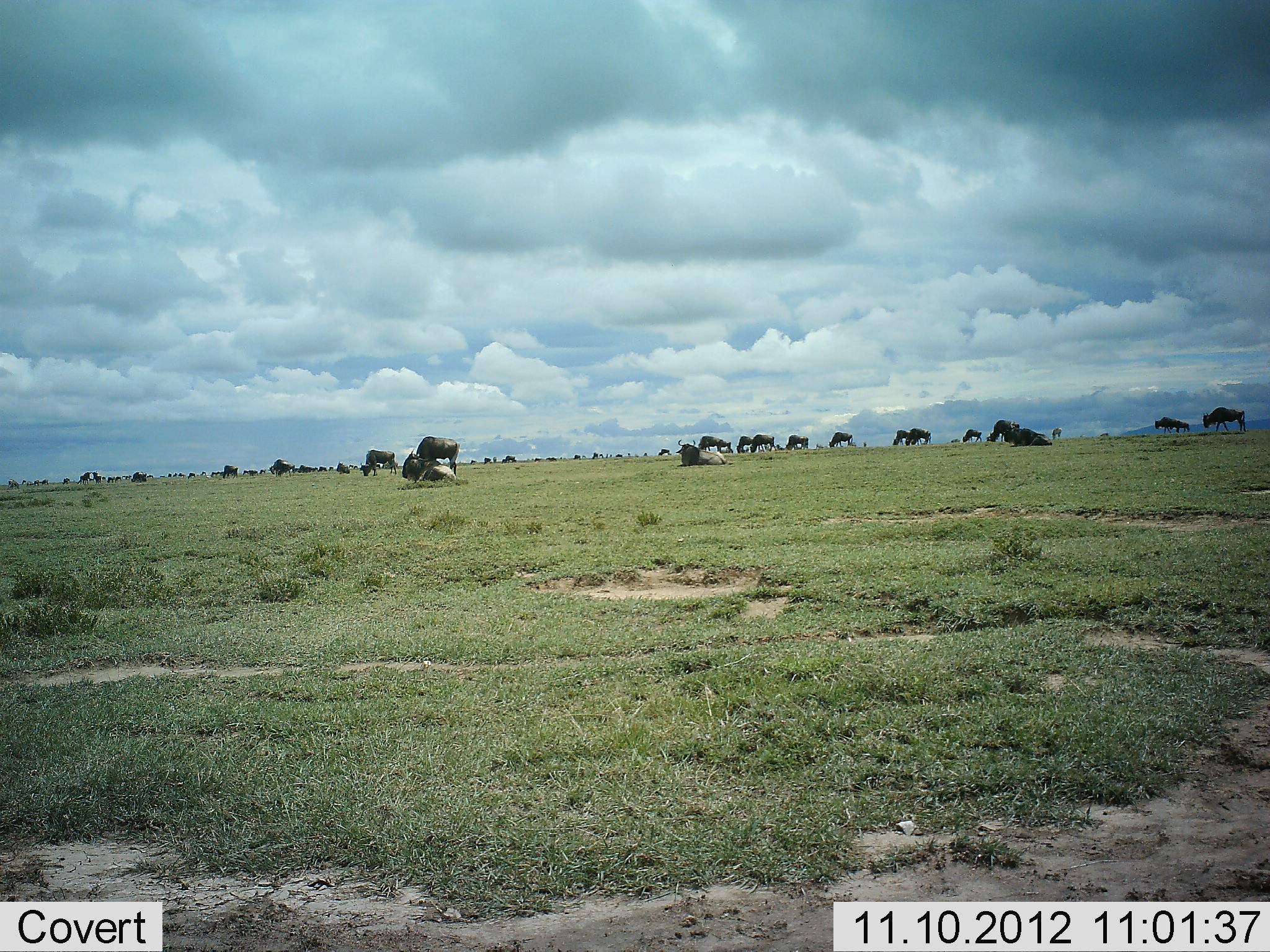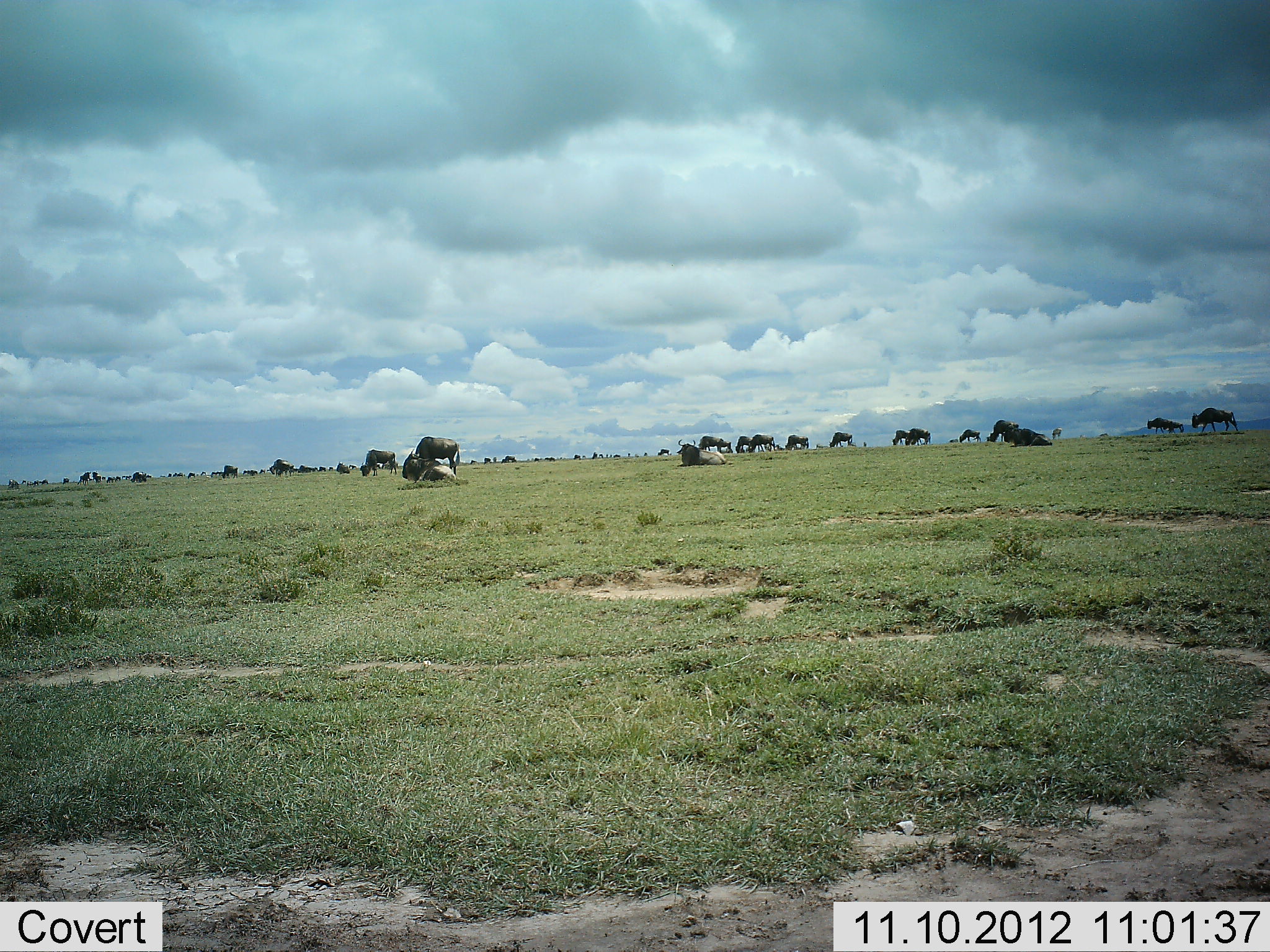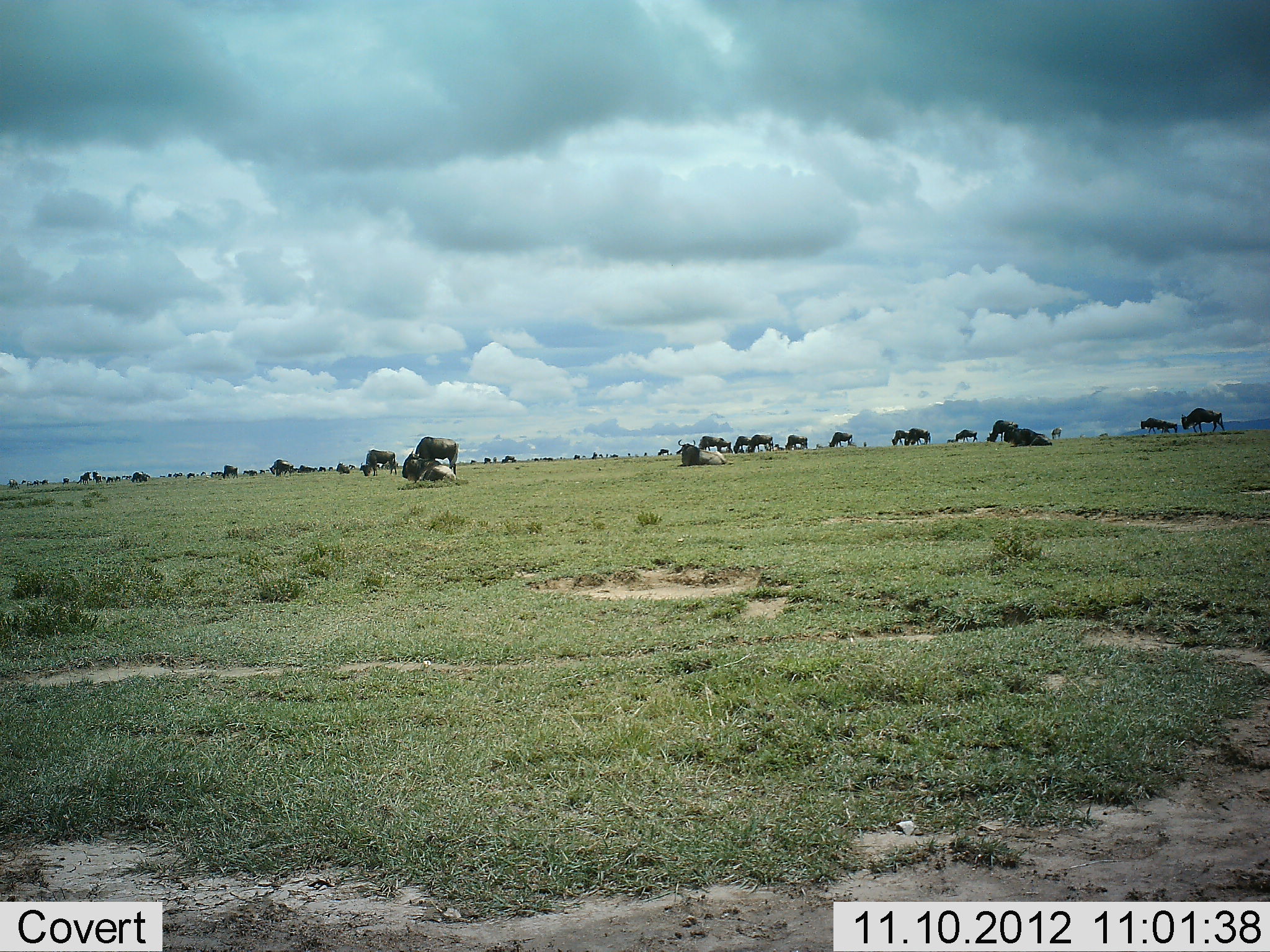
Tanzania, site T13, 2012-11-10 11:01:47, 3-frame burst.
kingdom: Animalia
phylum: Chordata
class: Mammalia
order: Artiodactyla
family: Bovidae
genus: Connochaetes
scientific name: Connochaetes taurinus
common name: blue wildebeest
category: wildebeest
Wildebeest (blue wildebeest) (Connochaetes taurinus), count 11-50. Behavior (volunteer vote fractions): standing 60%, resting 50%, moving 90%, interacting 0%. Young present (vote fraction): 0%. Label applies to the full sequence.